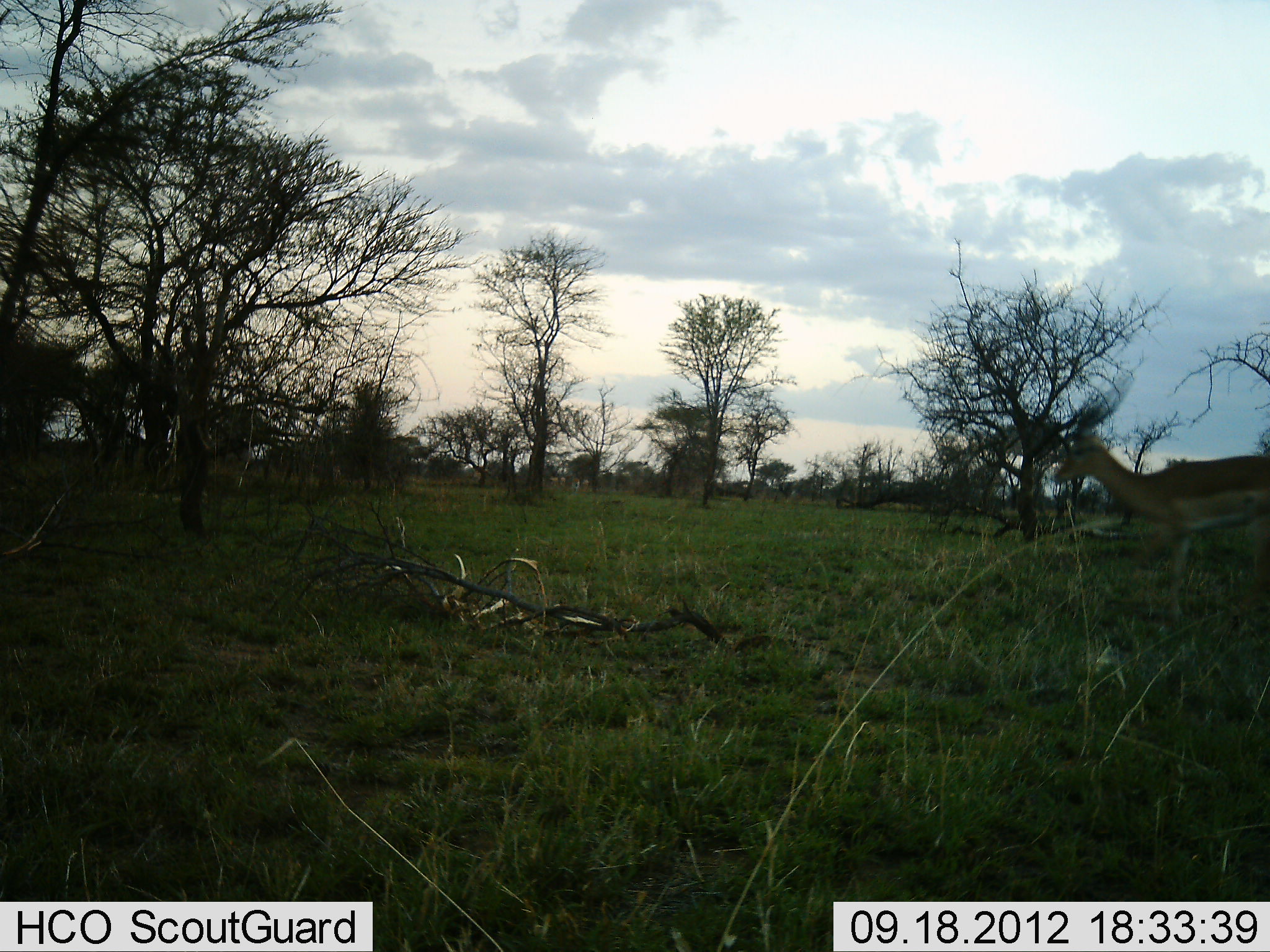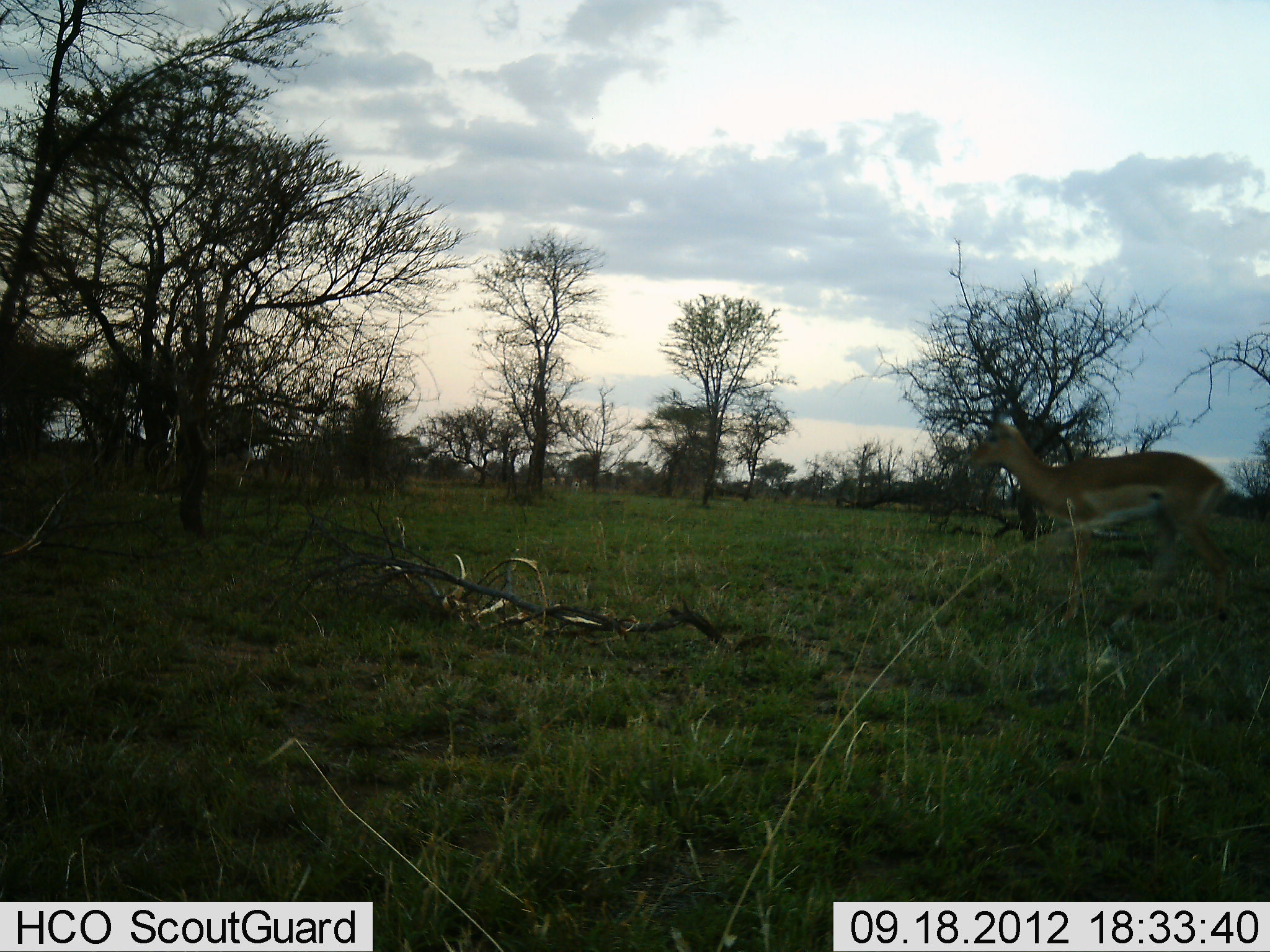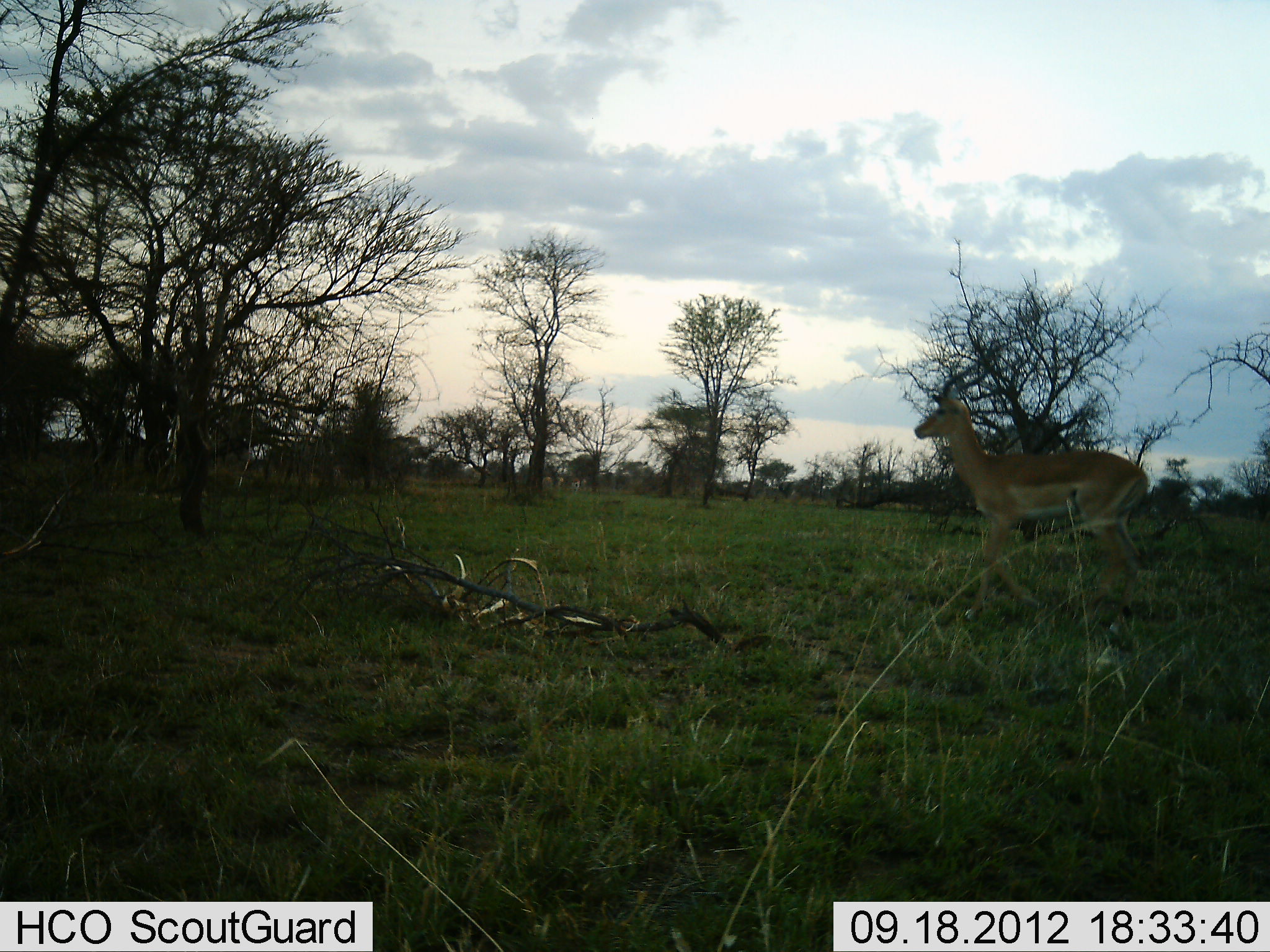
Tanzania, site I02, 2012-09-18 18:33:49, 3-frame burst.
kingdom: Animalia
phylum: Chordata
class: Mammalia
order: Artiodactyla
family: Bovidae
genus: Nanger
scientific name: Nanger granti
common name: grant's gazelle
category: gazellegrants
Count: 1.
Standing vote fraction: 10%.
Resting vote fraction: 0%.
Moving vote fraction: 90%.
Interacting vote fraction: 0%.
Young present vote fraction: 0%.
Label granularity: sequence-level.